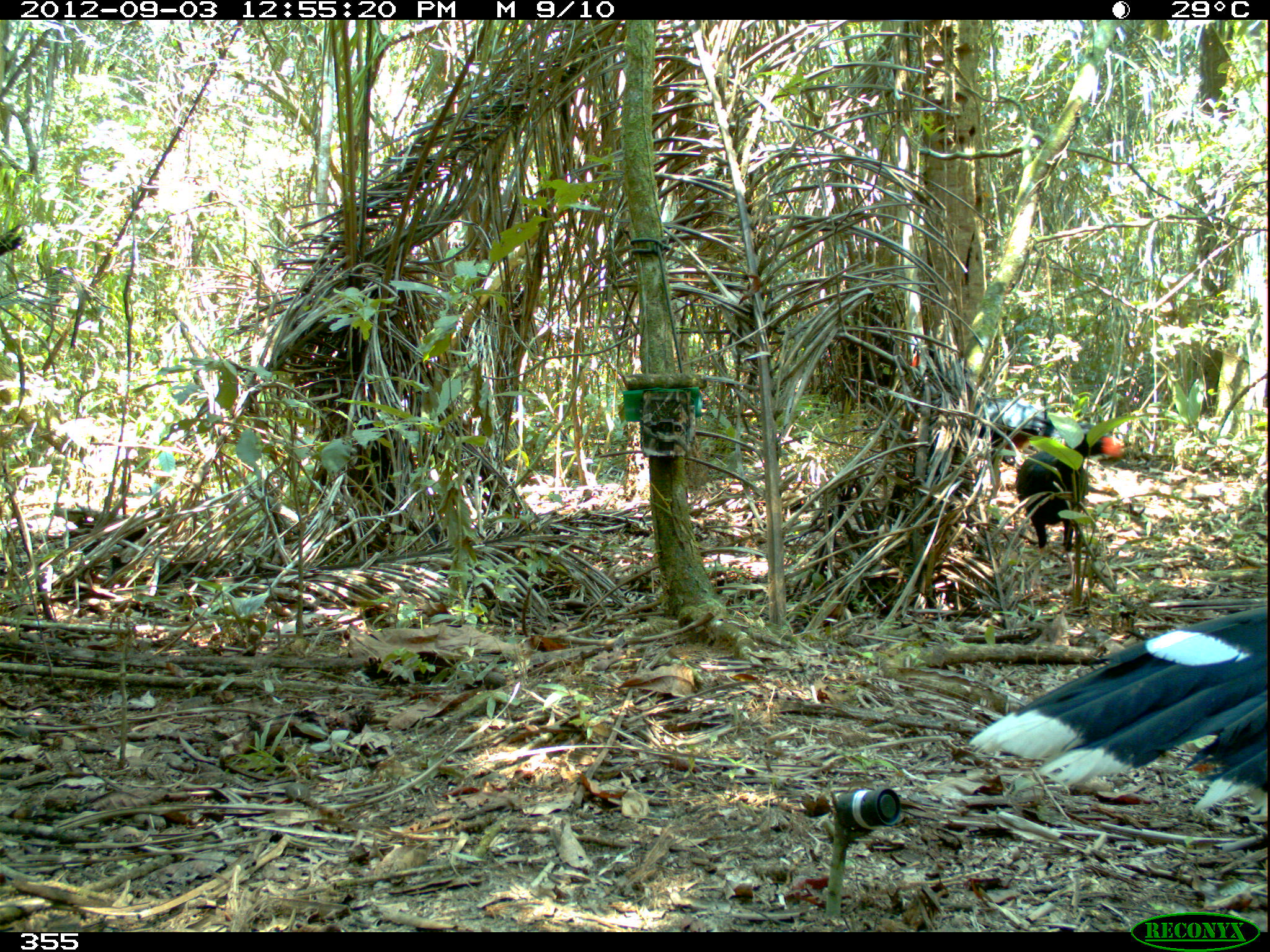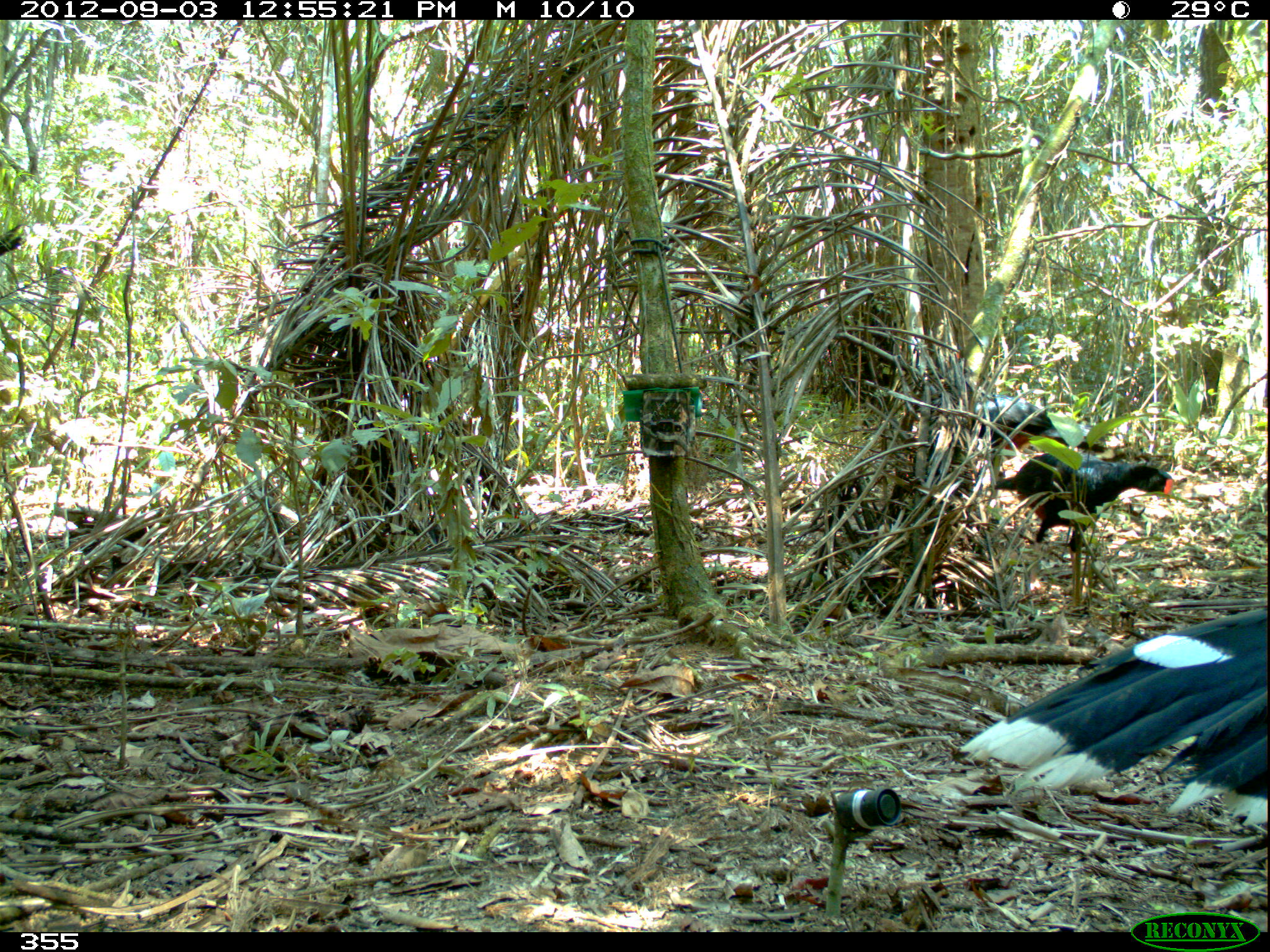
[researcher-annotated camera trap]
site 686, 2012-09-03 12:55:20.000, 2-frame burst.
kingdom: Animalia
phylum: Chordata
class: Aves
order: Galliformes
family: Cracidae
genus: Mitu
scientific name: Mitu tuberosum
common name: razor-billed curassow